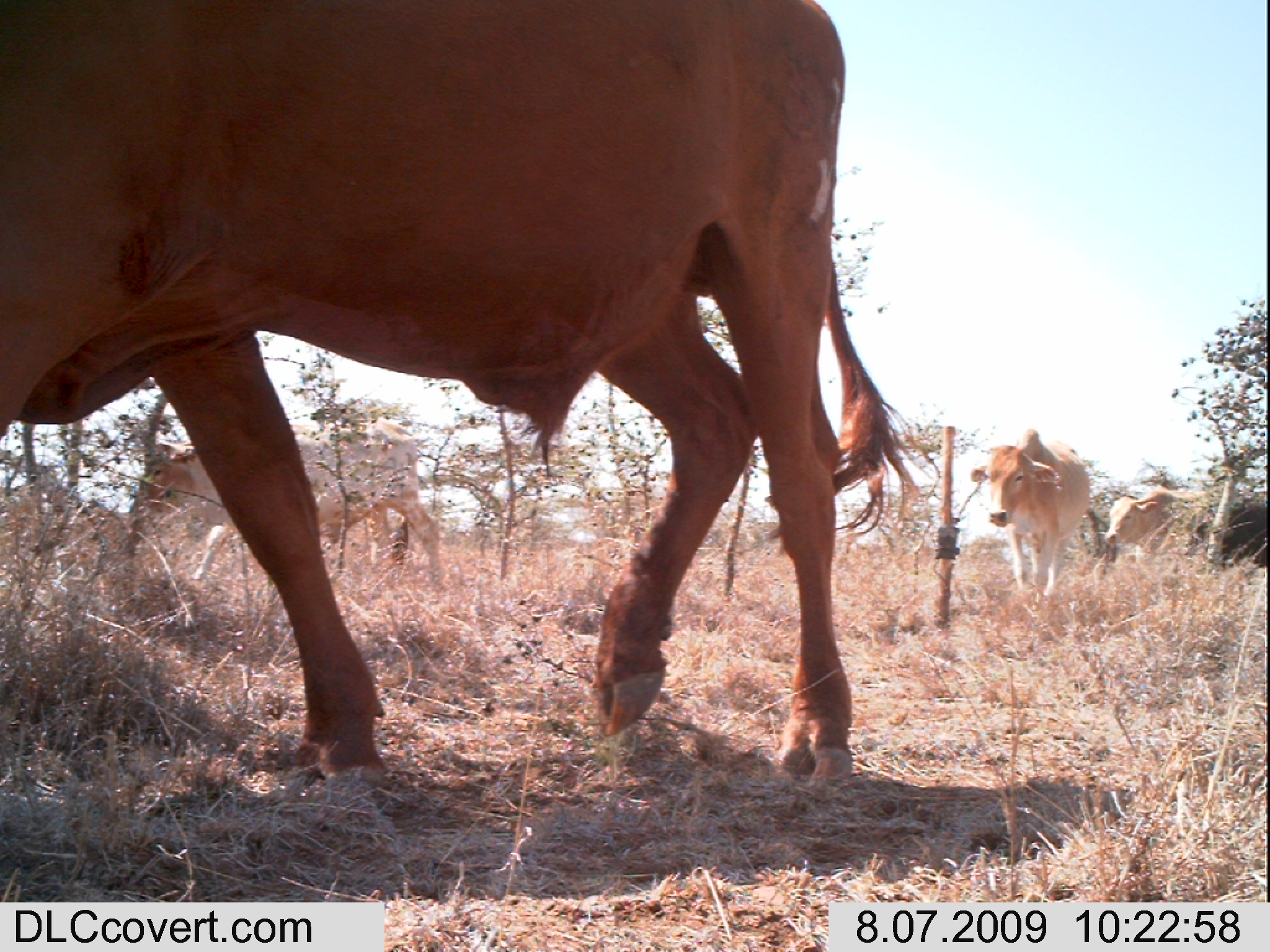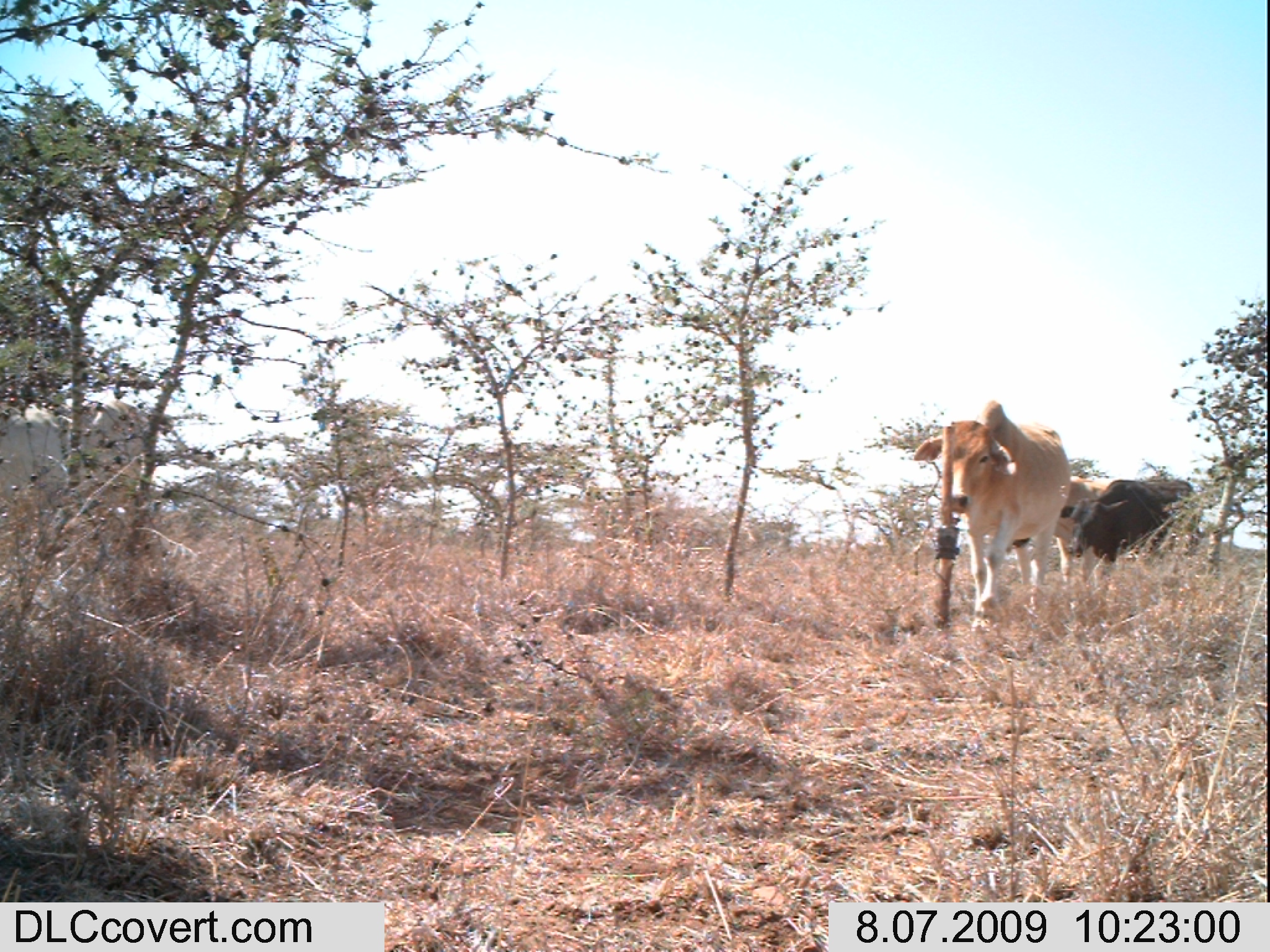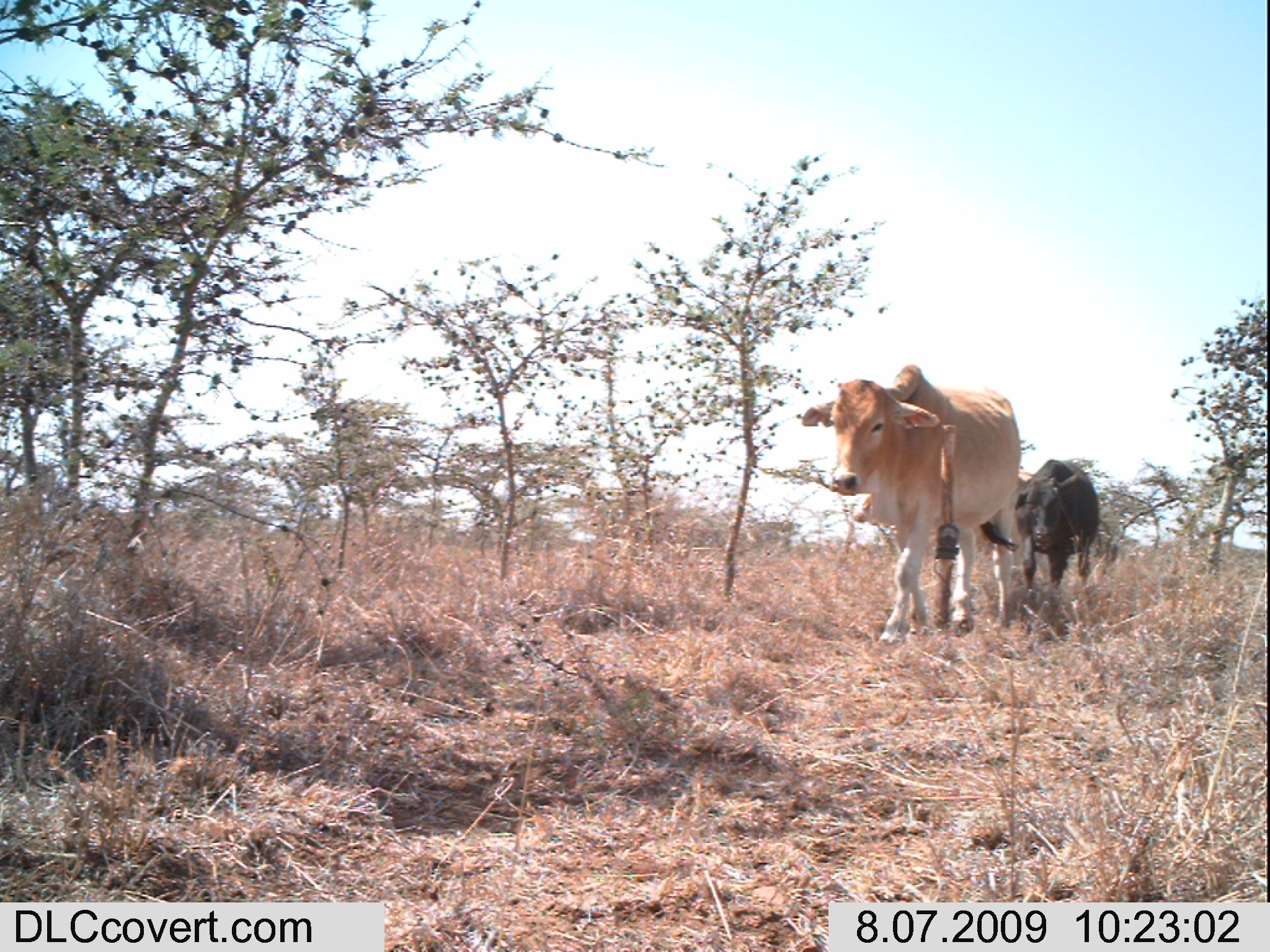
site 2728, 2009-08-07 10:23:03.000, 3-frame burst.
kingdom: Animalia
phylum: Chordata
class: Mammalia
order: Artiodactyla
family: Bovidae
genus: Bos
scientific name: Bos taurus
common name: domestic cattle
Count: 3.